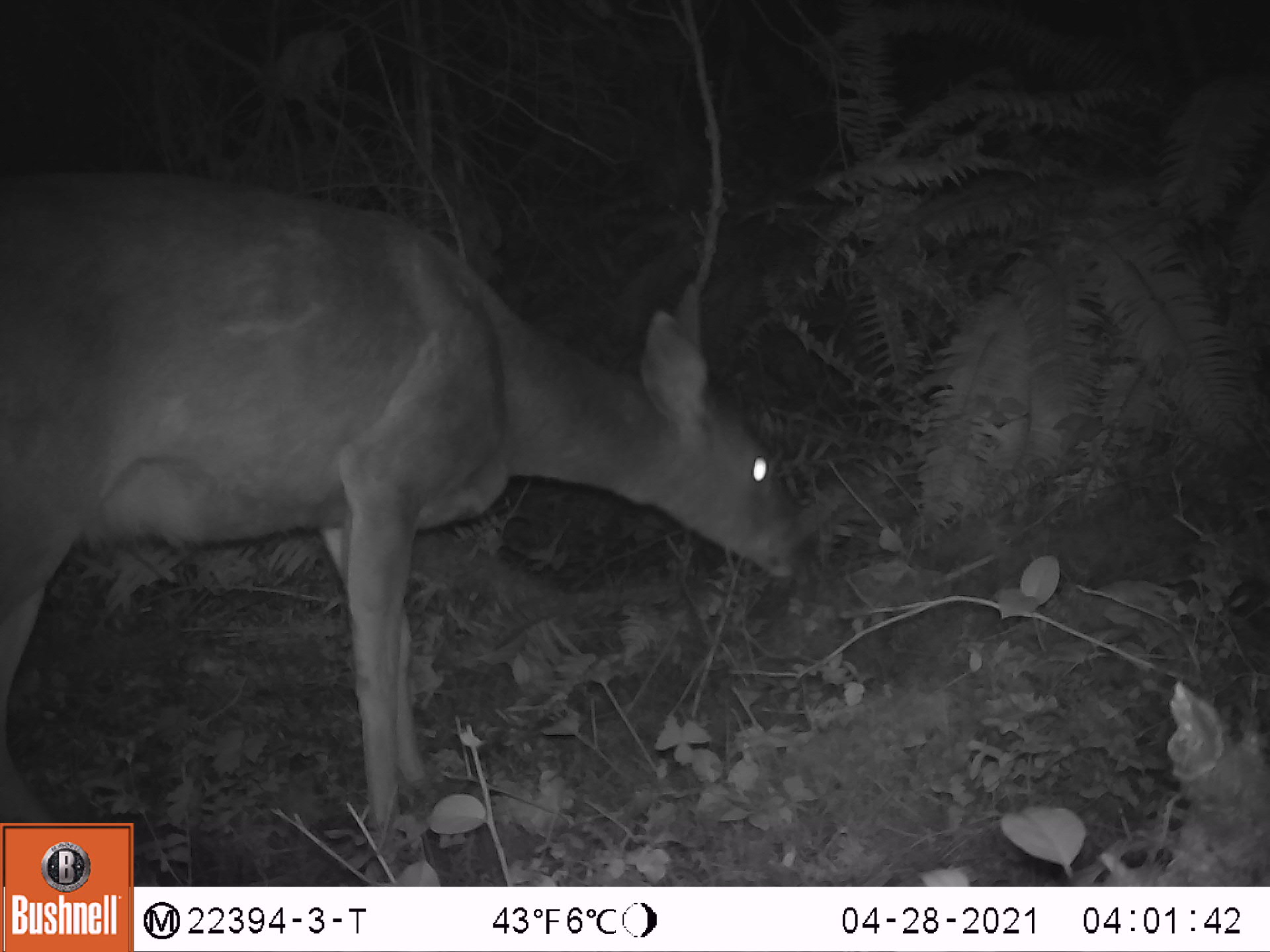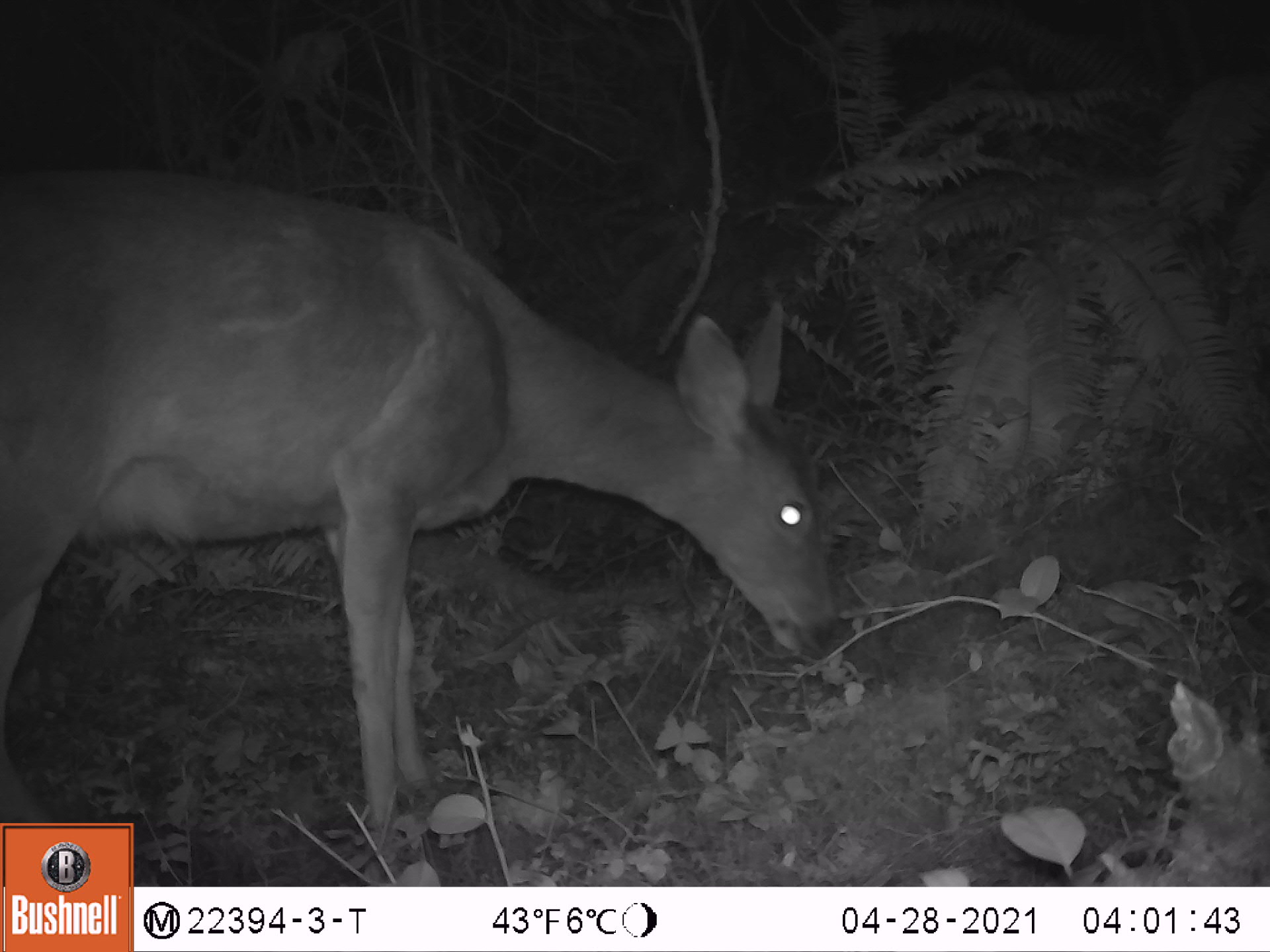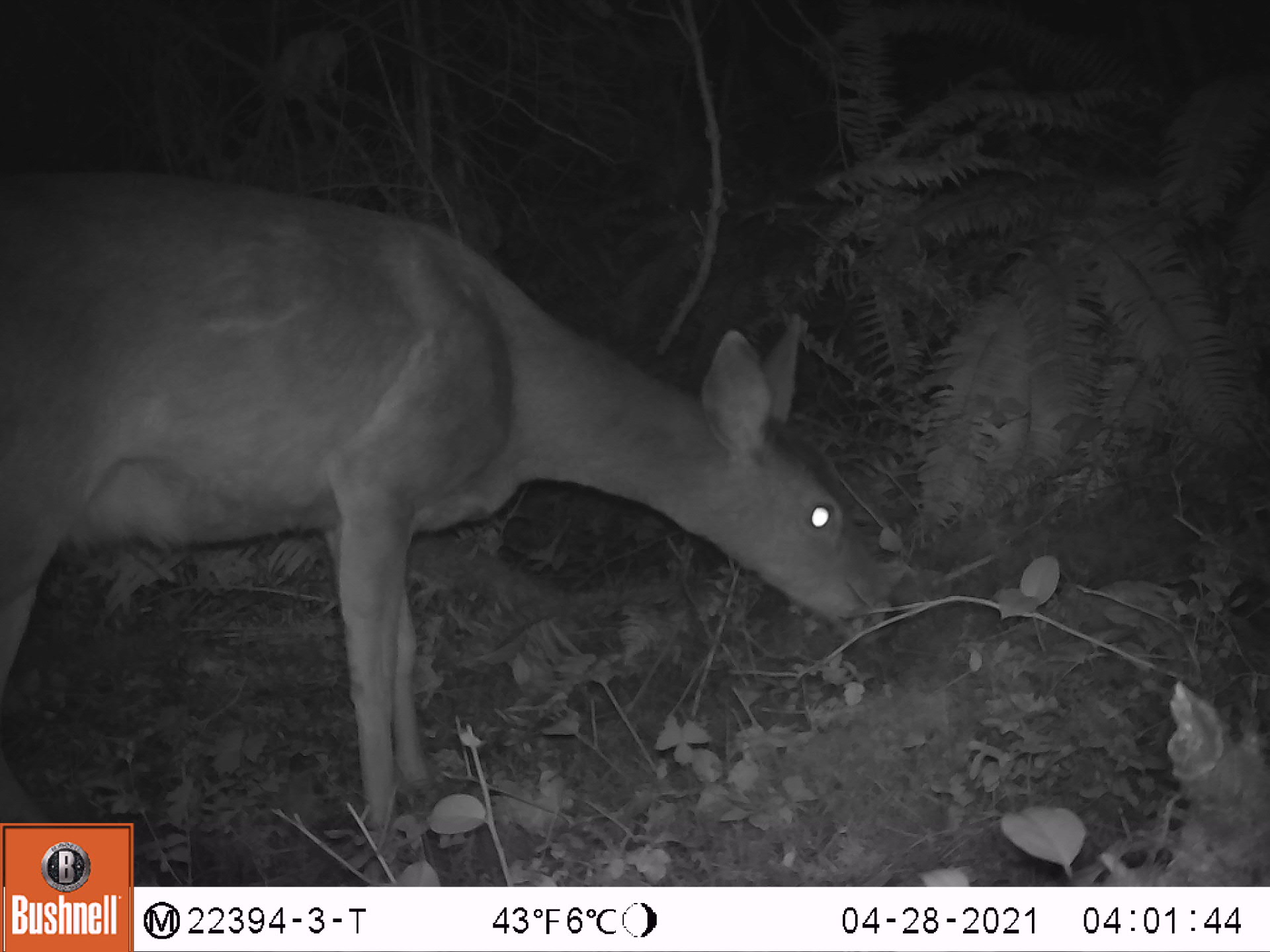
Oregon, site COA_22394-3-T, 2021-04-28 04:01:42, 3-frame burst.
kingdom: Animalia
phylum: Chordata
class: Mammalia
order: Artiodactyla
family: Cervidae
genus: Odocoileus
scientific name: Odocoileus hemionus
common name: black-tailed deer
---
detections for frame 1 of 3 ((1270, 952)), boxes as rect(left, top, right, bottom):
black-tailed deer: rect(0, 147, 825, 818)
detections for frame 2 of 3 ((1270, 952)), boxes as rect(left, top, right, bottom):
black-tailed deer: rect(0, 136, 861, 818)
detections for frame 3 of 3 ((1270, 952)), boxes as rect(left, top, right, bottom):
black-tailed deer: rect(0, 132, 915, 818)